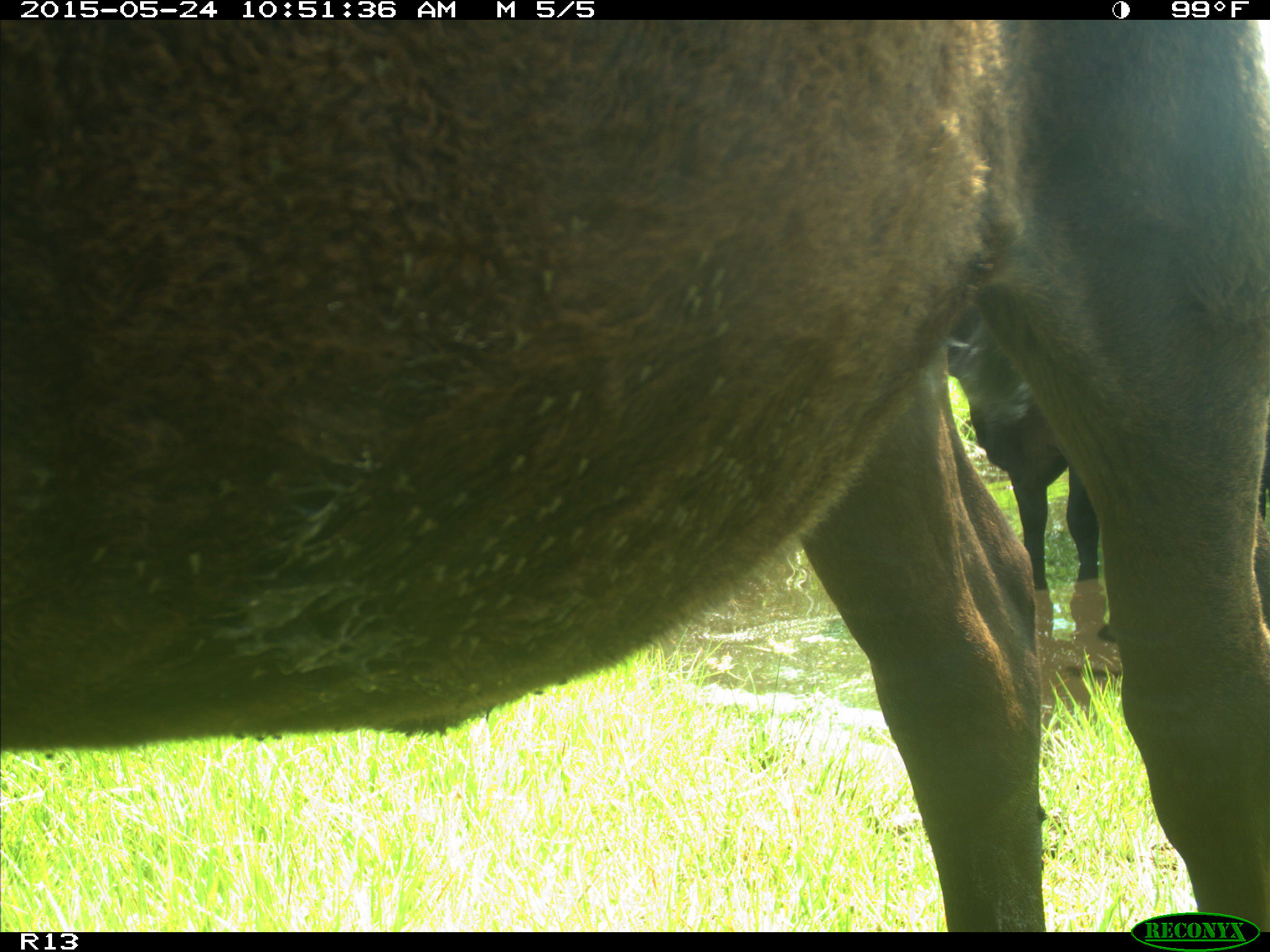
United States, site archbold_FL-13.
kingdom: Animalia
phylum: Chordata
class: Mammalia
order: Artiodactyla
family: Bovidae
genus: Bos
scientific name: Bos taurus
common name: domestic cow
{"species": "Bos taurus (domestic cow)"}